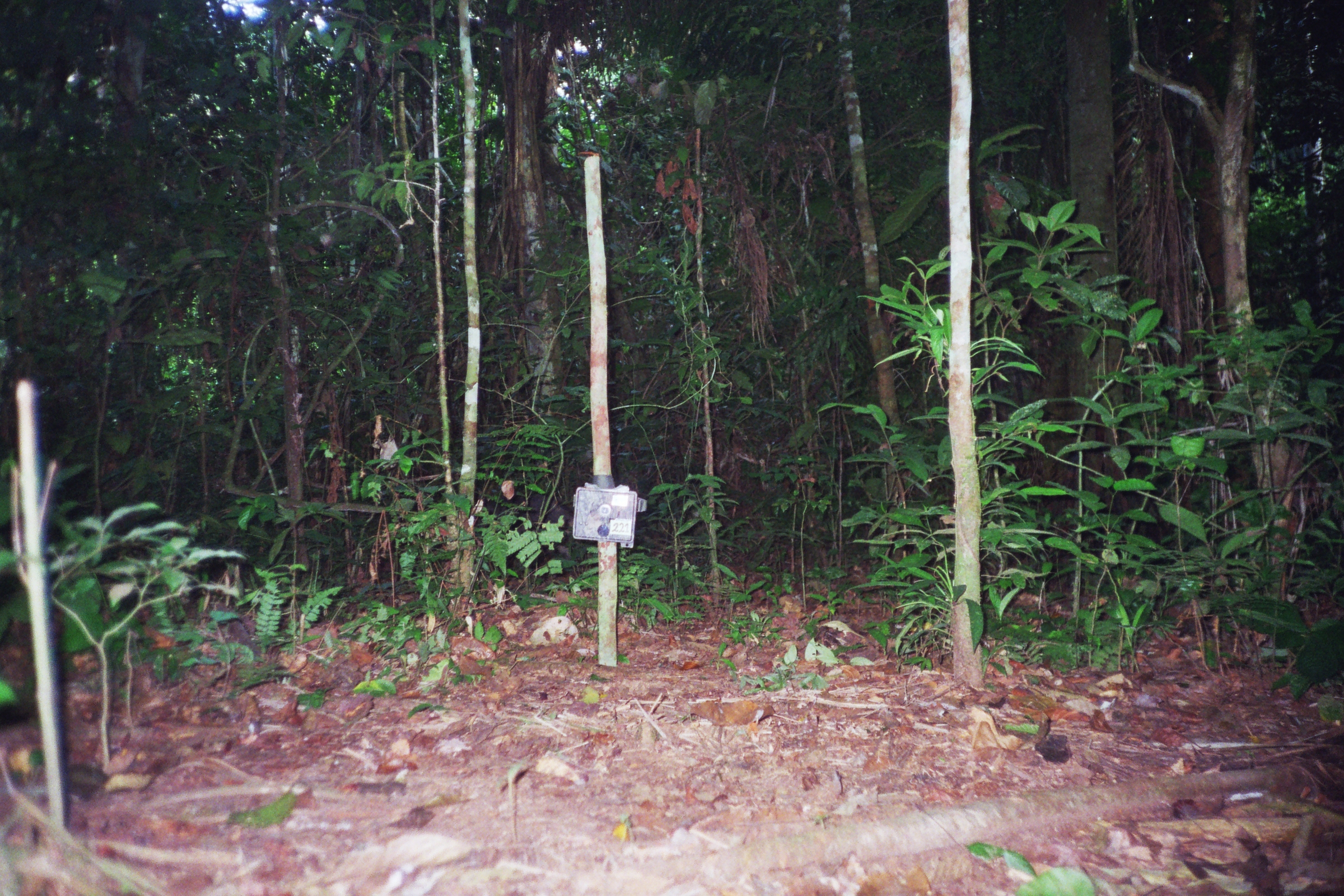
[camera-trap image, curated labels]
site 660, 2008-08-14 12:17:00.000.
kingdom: Animalia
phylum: Chordata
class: Mammalia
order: Artiodactyla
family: Tayassuidae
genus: Tayassu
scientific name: Tayassu pecari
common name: white-lipped peccary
Tayassu pecari (white-lipped peccary).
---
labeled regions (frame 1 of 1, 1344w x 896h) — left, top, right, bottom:
tayassu pecari: 475, 489, 589, 568